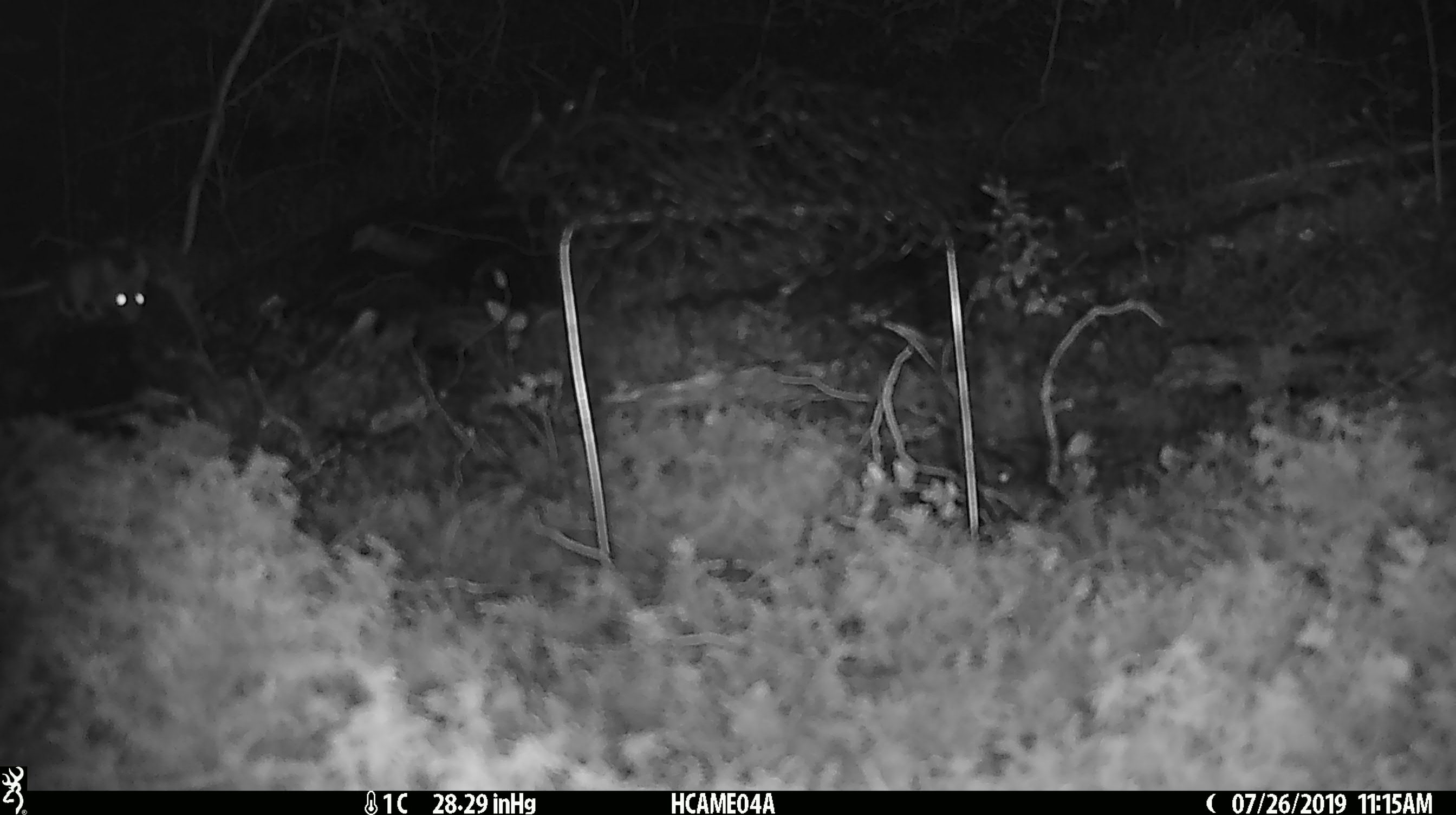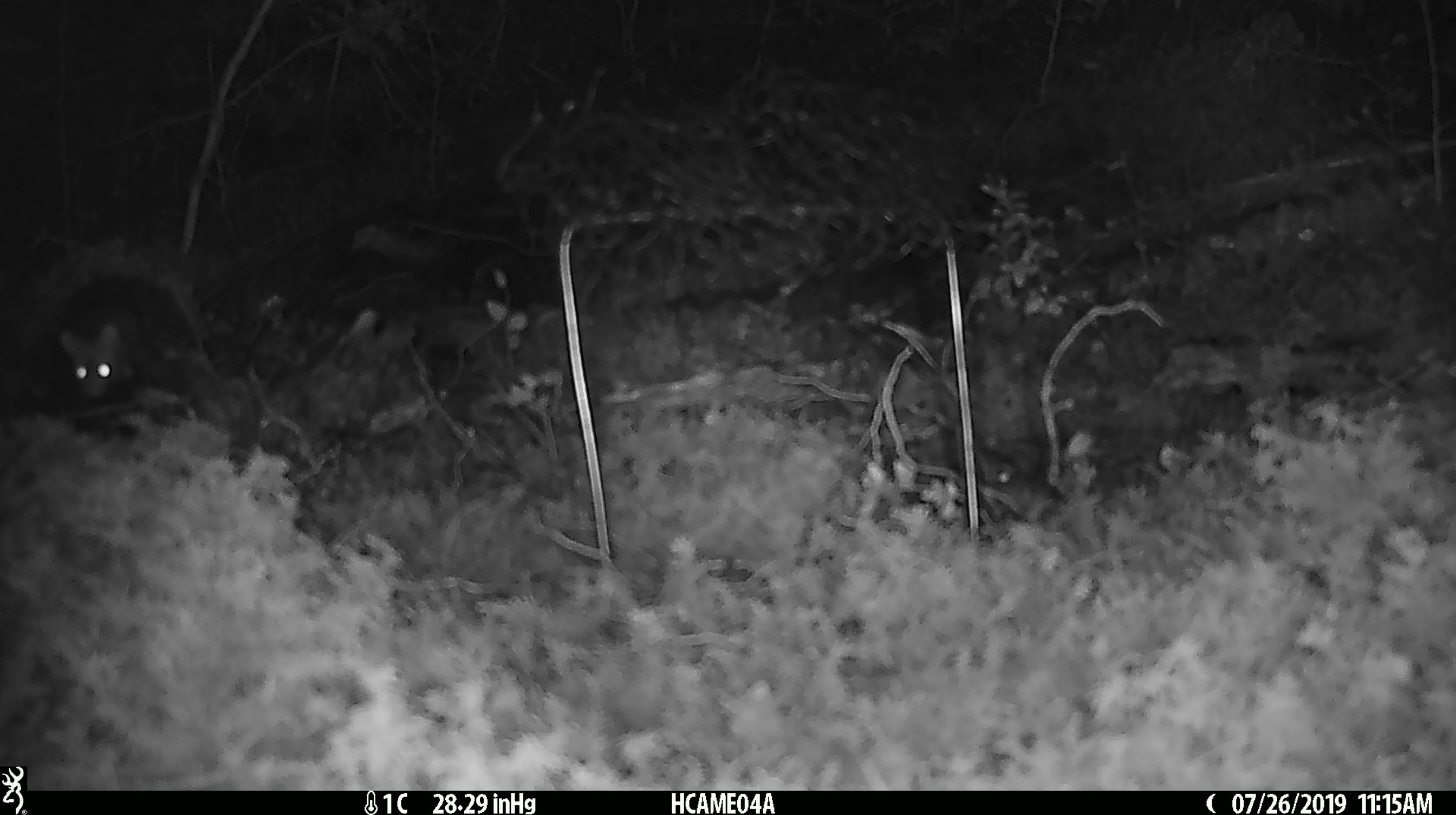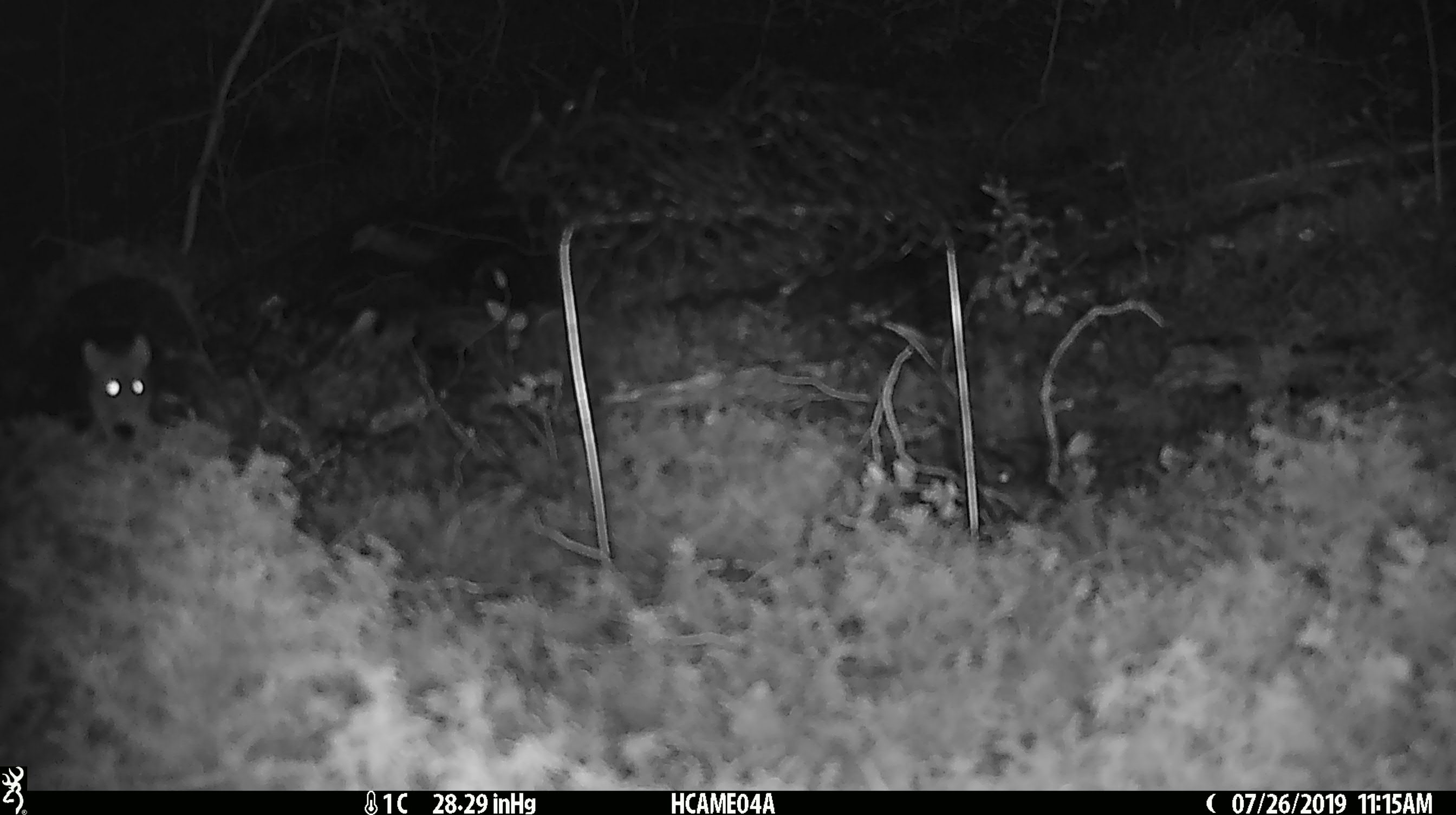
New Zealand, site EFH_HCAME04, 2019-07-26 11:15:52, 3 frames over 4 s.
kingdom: Animalia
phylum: Chordata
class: Mammalia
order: Rodentia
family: Muridae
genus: Mus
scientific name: Mus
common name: mouse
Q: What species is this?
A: Mouse (Mus).